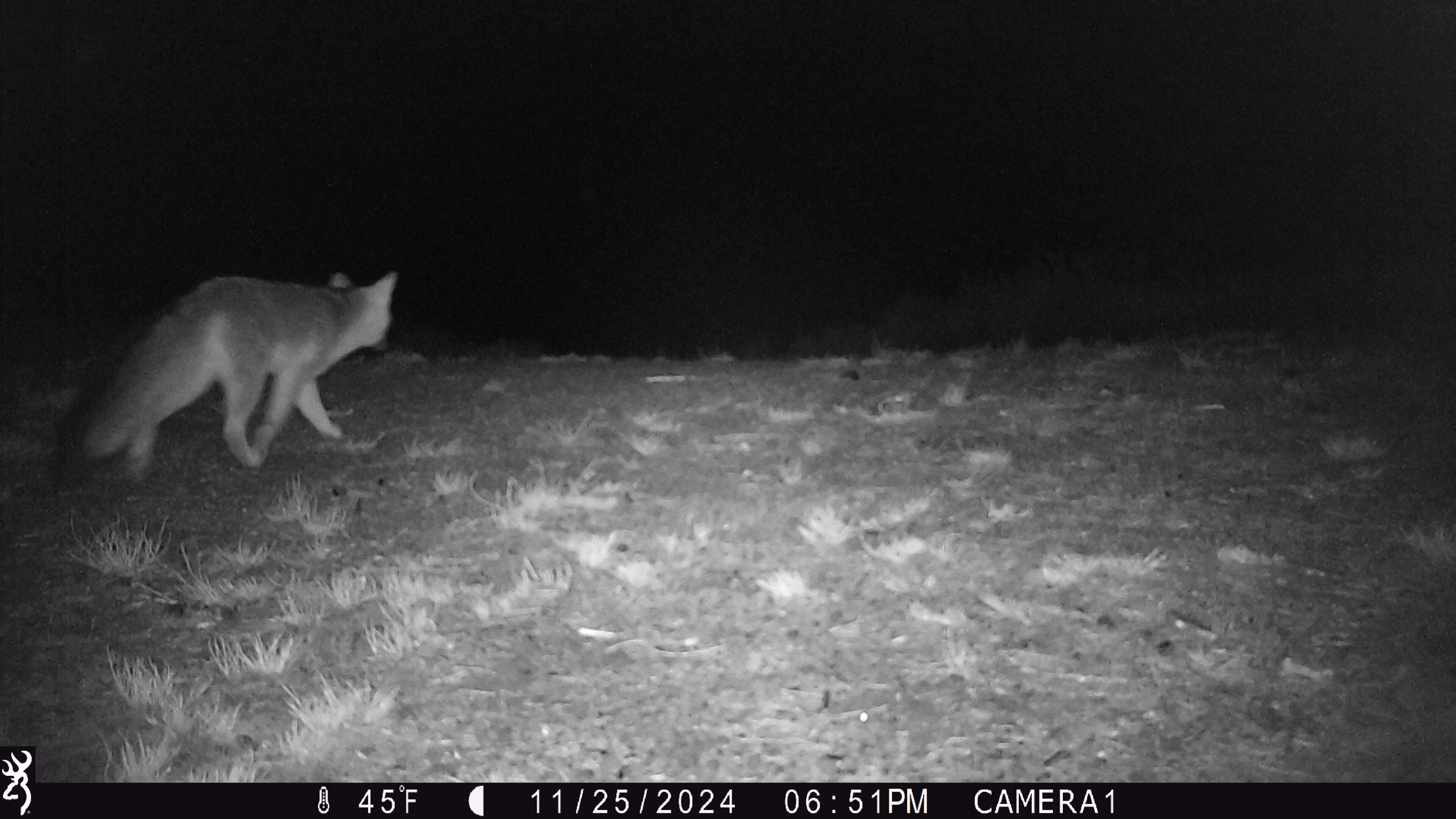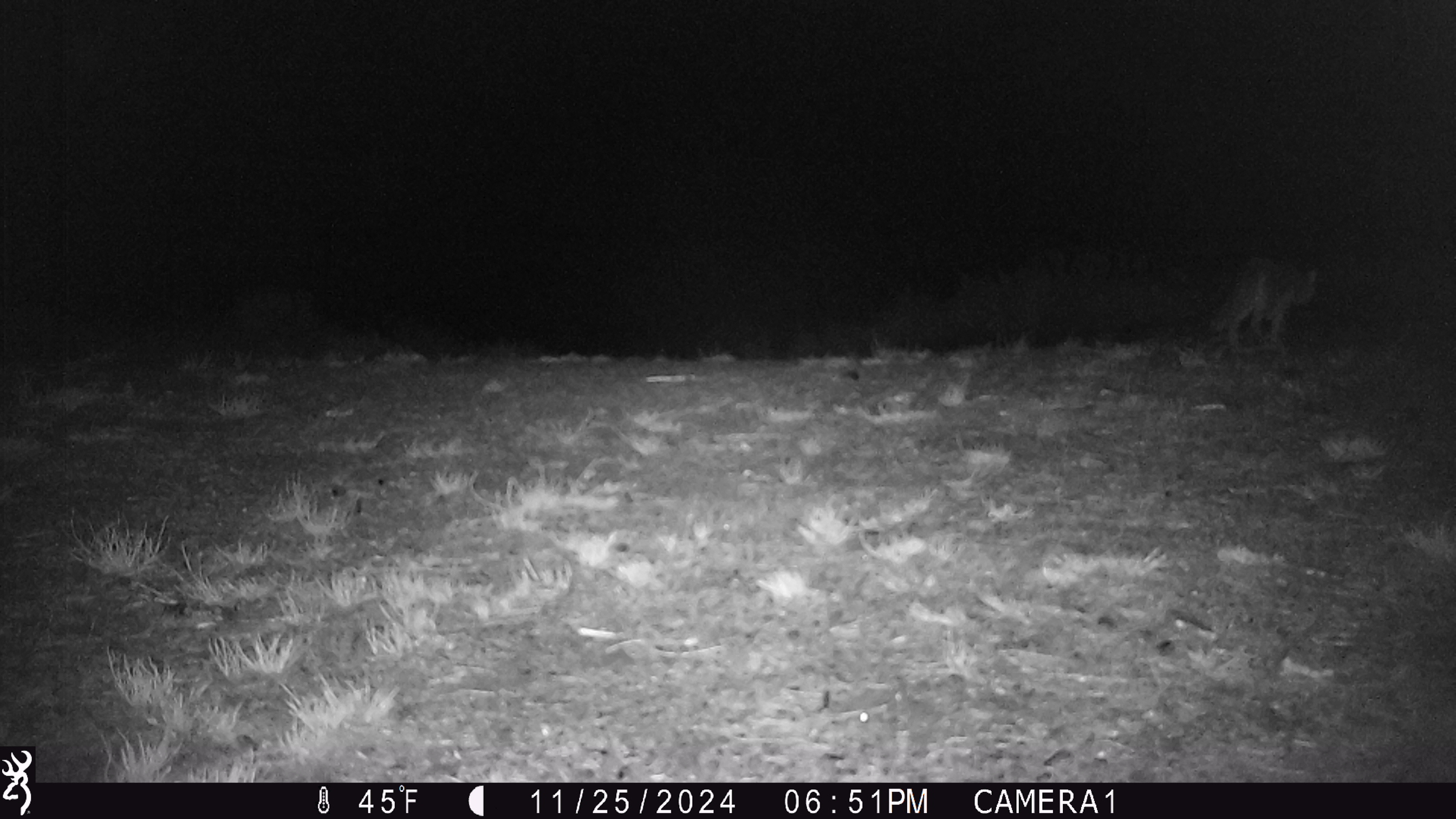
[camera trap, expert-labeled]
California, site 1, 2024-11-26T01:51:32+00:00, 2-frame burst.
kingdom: Animalia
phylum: Chordata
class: Mammalia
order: Carnivora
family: Canidae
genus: Urocyon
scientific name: Urocyon cinereoargenteus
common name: gray fox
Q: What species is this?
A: Gray fox (Urocyon cinereoargenteus).